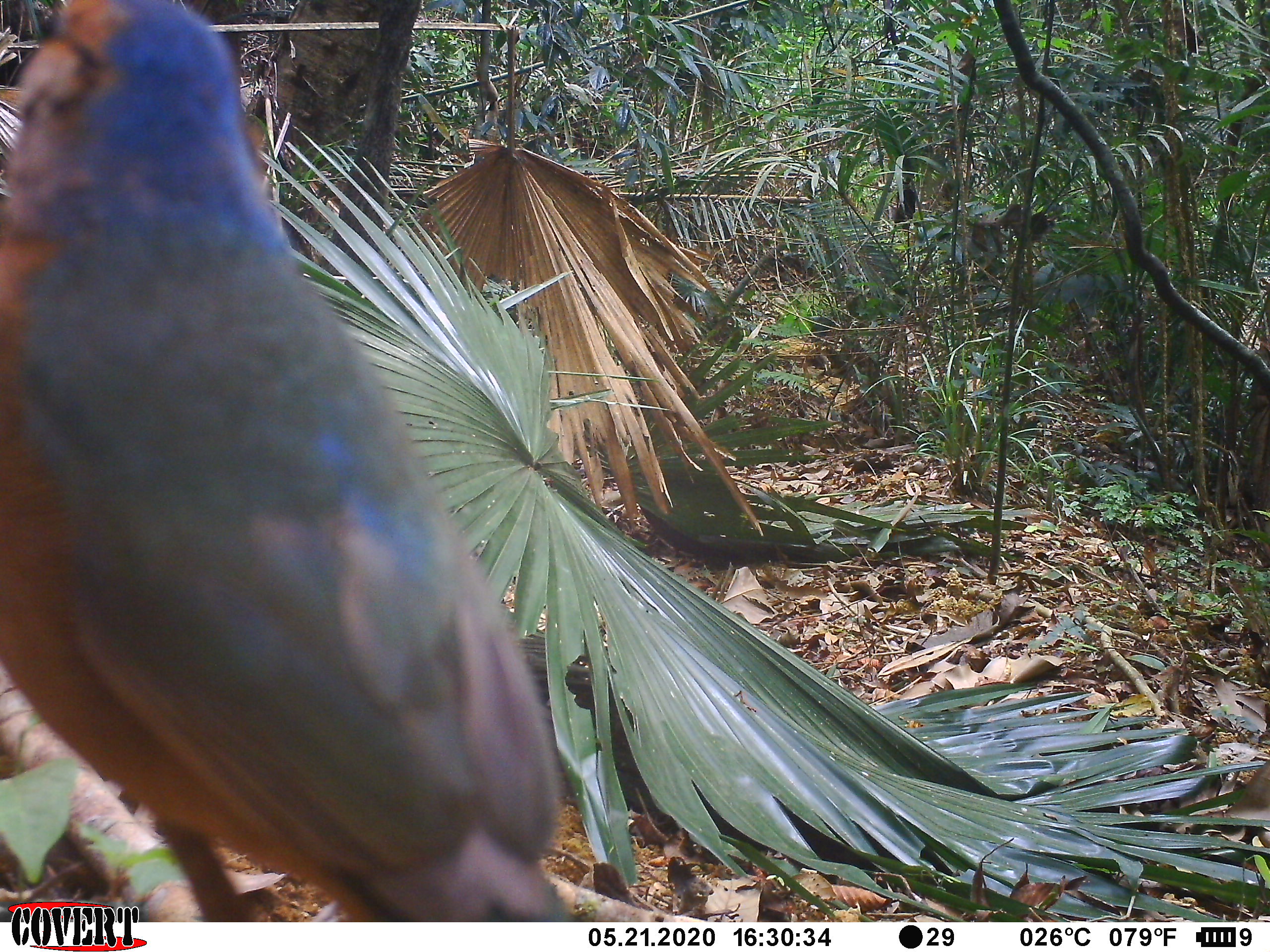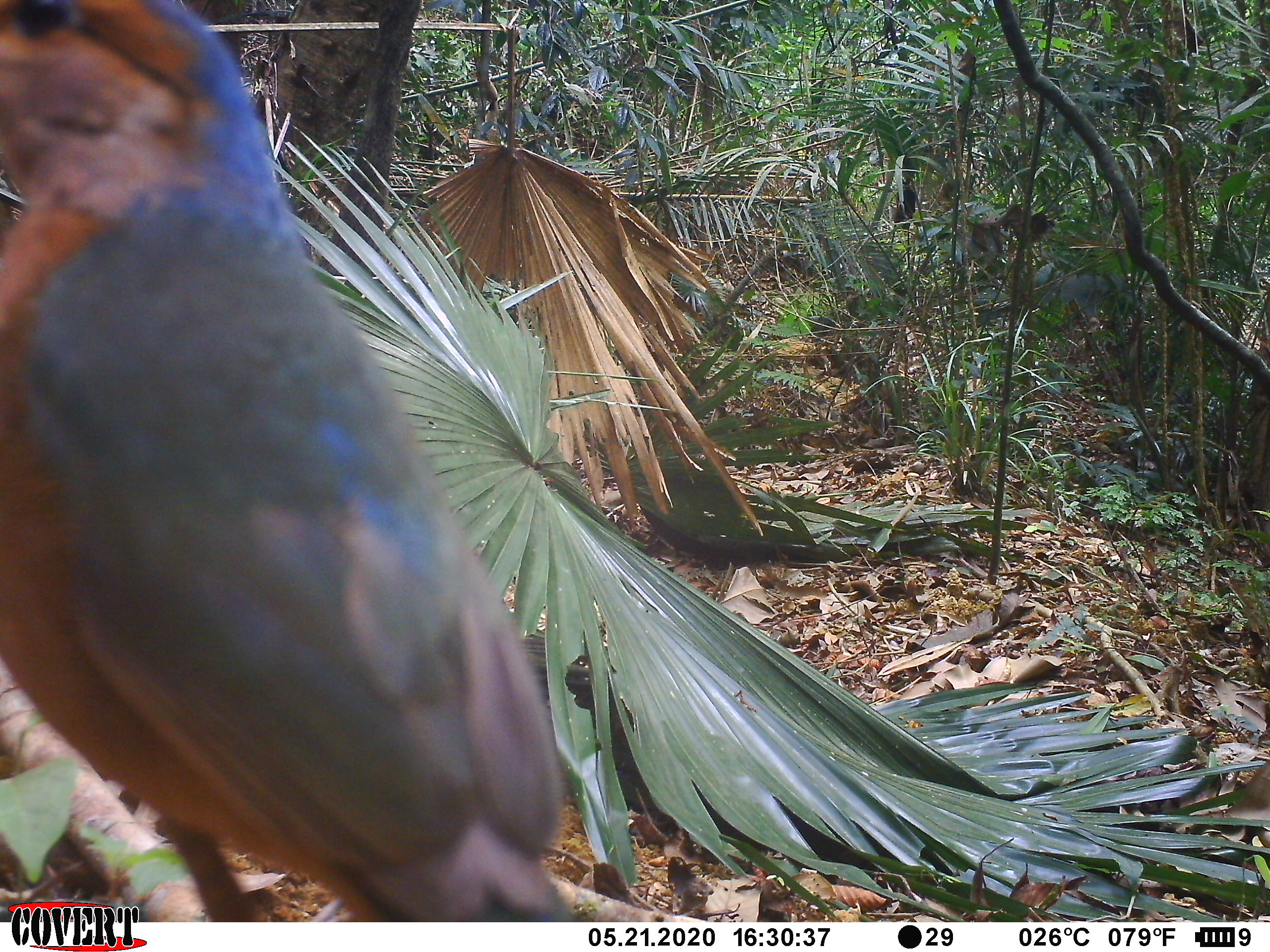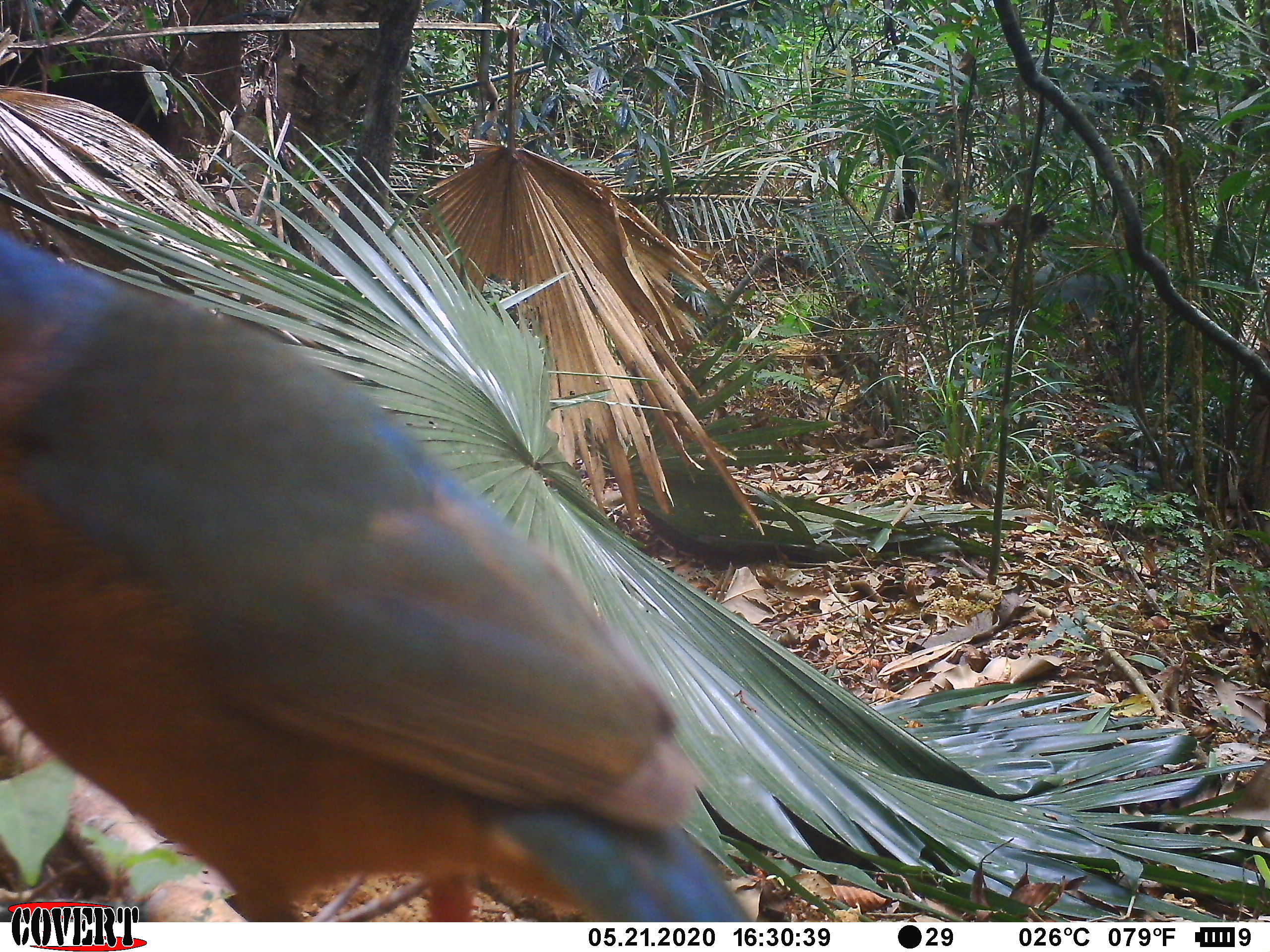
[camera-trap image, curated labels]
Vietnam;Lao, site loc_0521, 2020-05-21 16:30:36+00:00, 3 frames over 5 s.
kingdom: Animalia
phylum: Chordata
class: Aves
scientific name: Aves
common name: bird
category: unidentified bird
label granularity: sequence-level